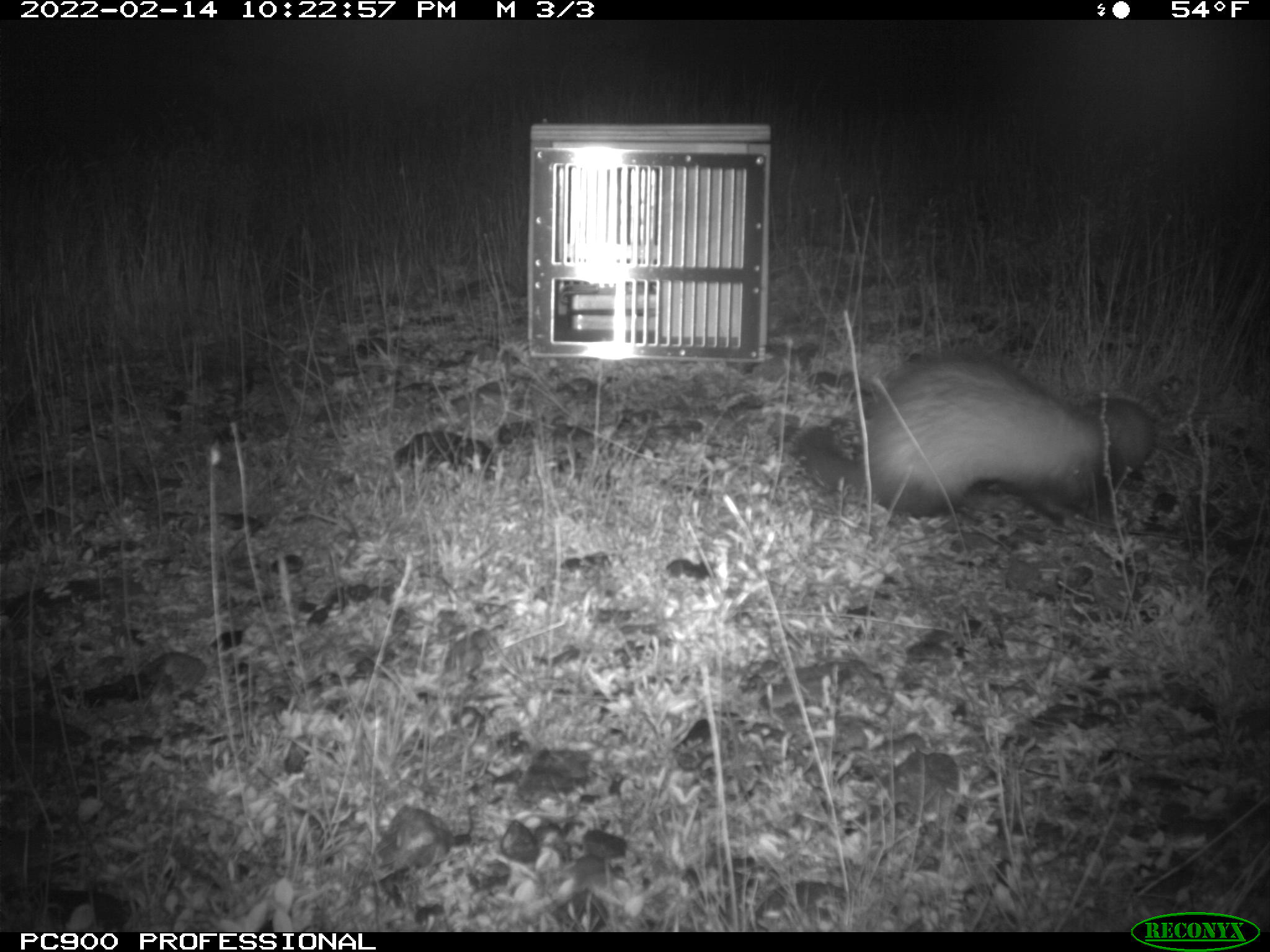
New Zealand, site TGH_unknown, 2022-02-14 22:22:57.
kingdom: Animalia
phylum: Chordata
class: Mammalia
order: Carnivora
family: Mustelidae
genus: Mustela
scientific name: Mustela furo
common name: ferret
Ferret (Mustela furo).